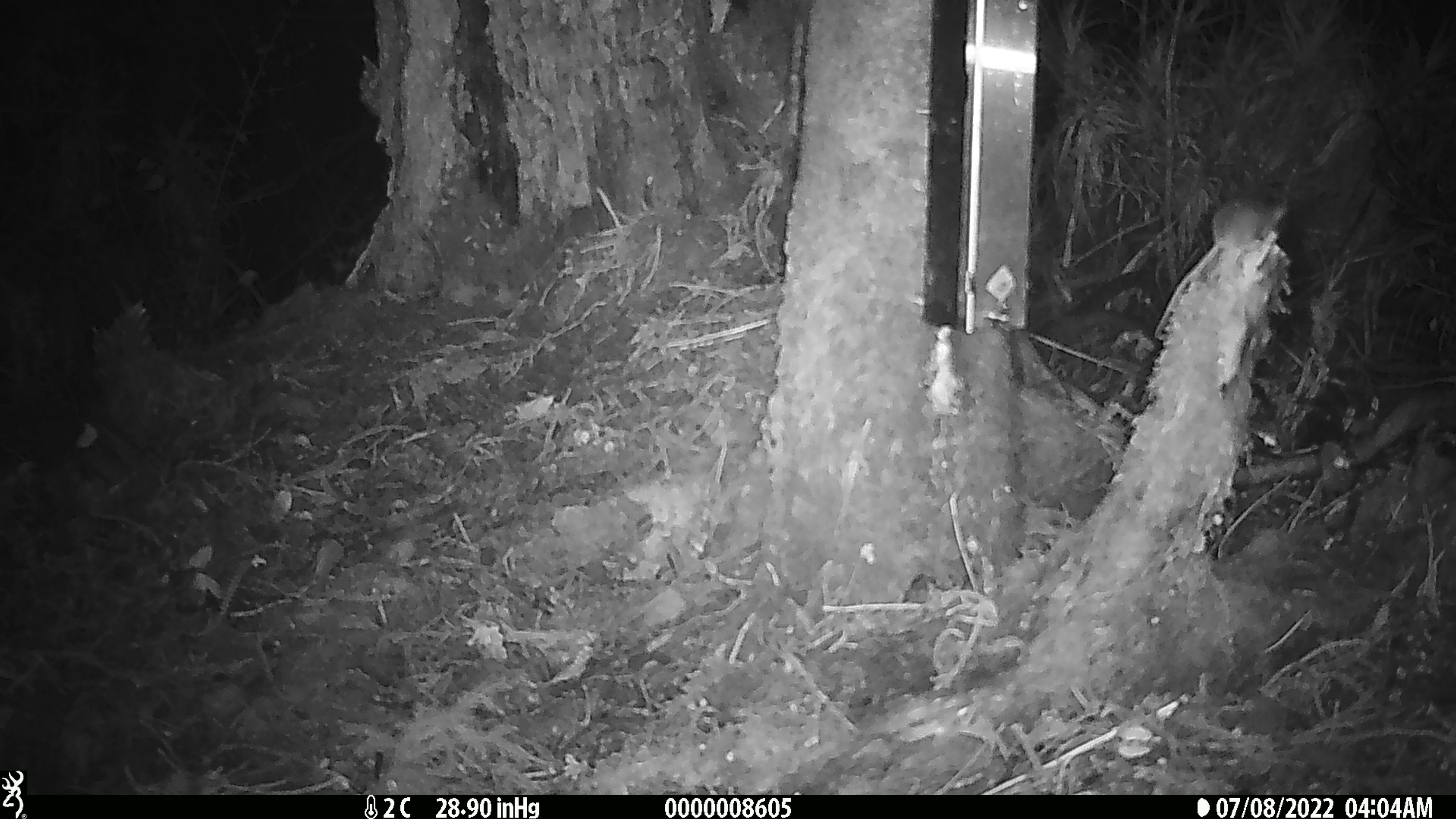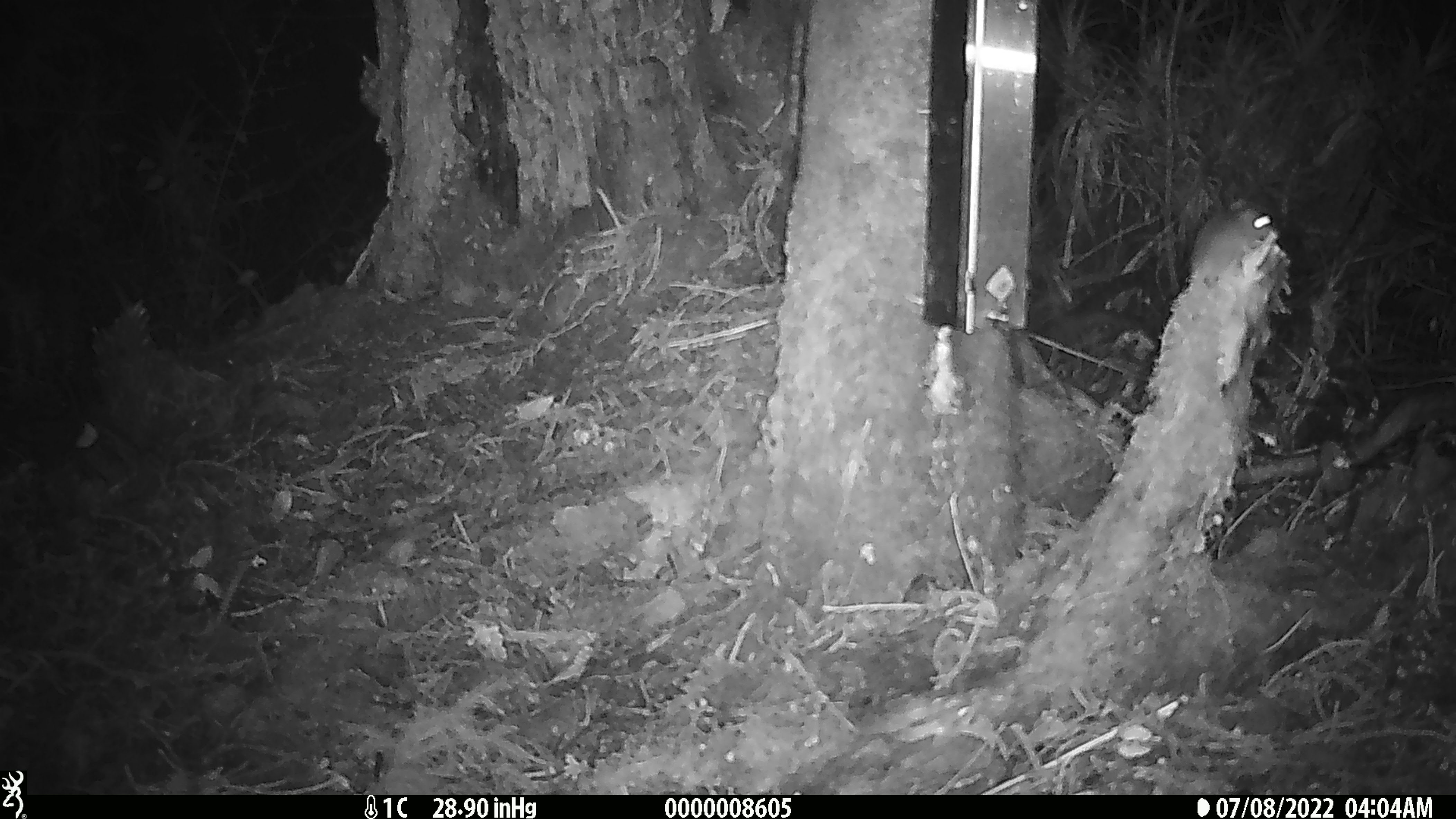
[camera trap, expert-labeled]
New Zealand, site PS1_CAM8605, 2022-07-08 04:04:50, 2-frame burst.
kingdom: Animalia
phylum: Chordata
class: Mammalia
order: Rodentia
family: Muridae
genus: Mus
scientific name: Mus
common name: mouse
Mouse (Mus).